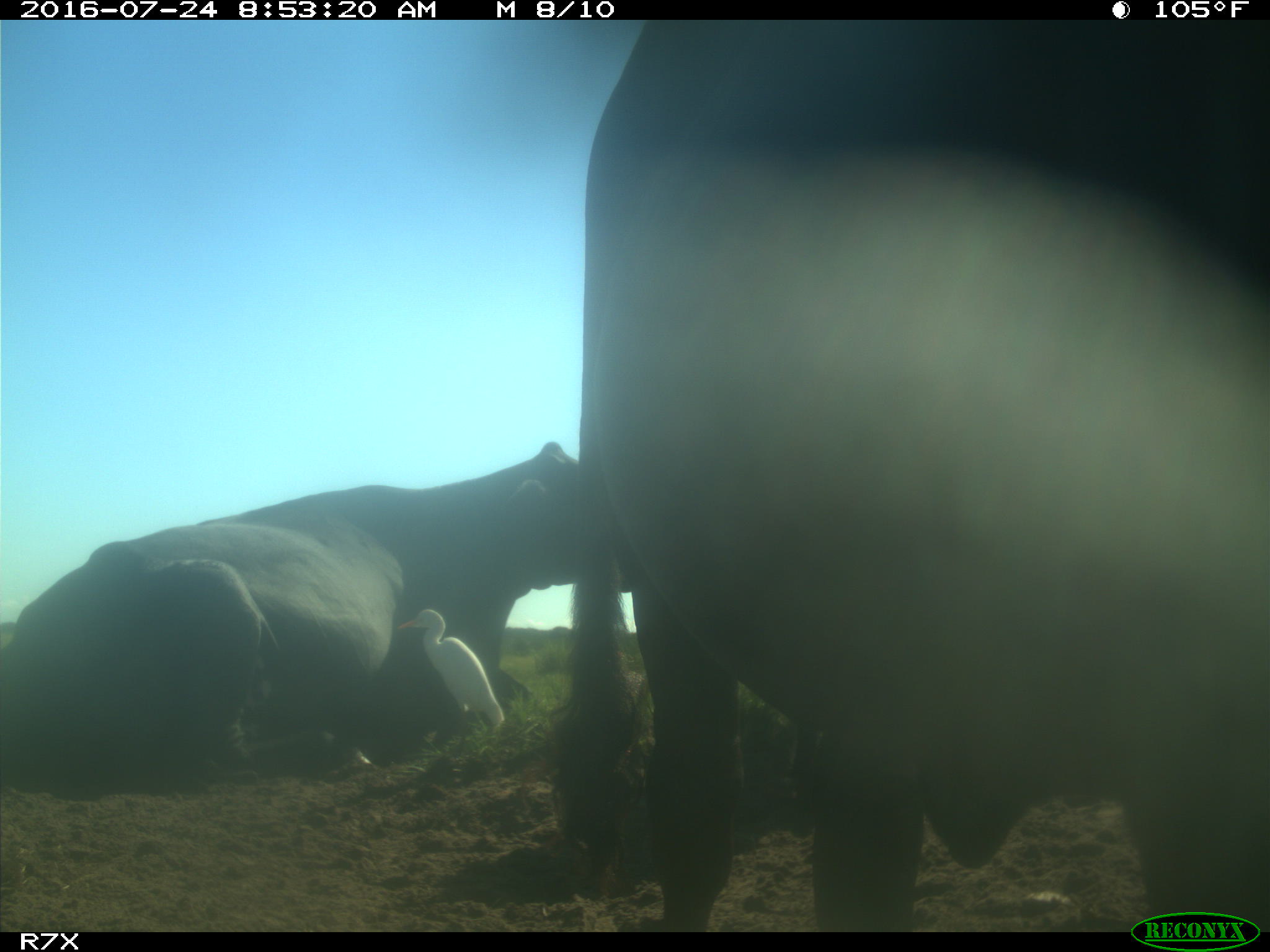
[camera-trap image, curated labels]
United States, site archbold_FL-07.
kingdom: Animalia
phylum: Chordata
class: Mammalia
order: Artiodactyla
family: Bovidae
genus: Bos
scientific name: Bos taurus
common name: domestic cow